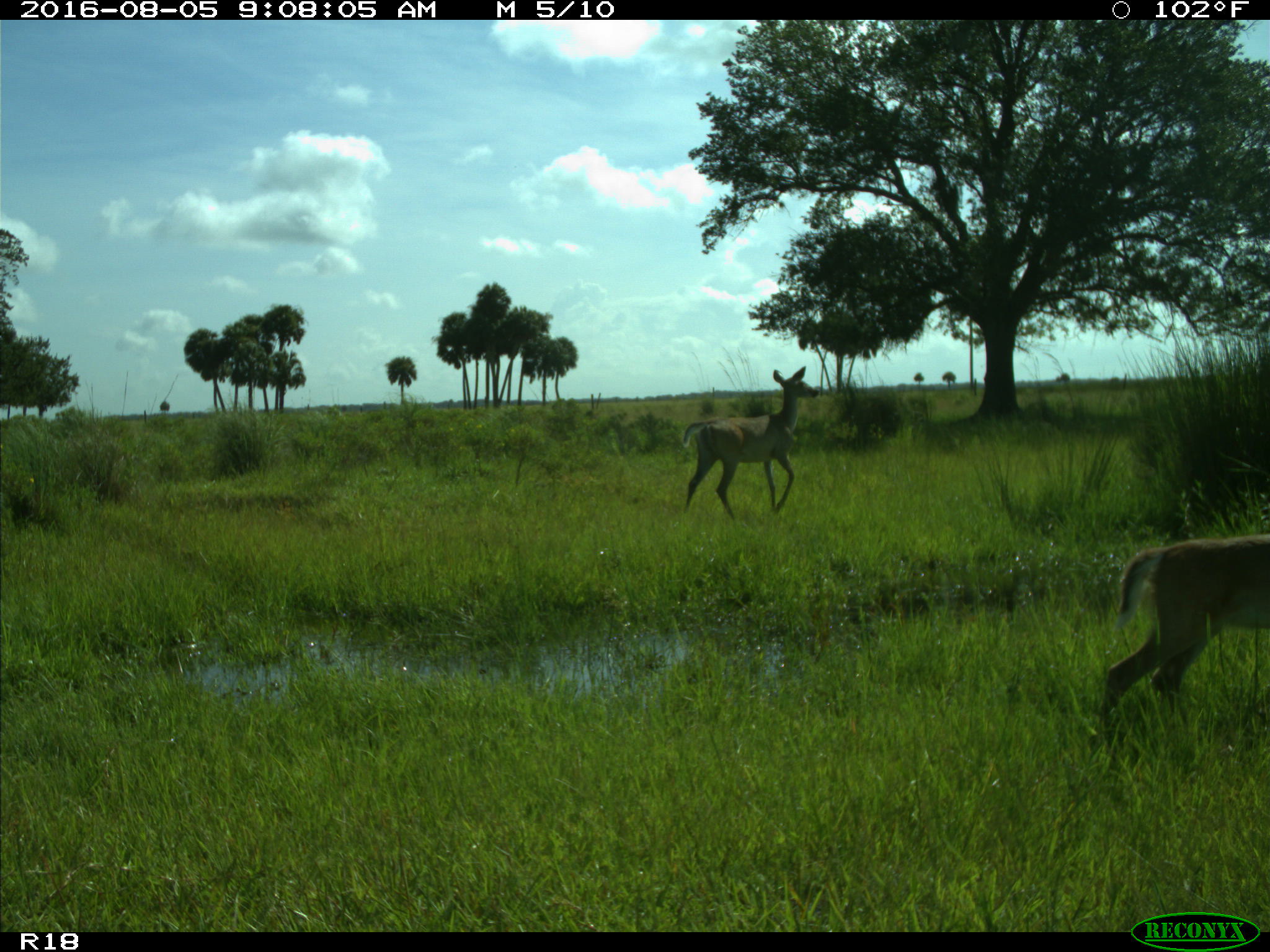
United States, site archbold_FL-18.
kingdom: Animalia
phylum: Chordata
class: Mammalia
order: Artiodactyla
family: Cervidae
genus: Odocoileus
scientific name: Odocoileus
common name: deer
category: unidentified deer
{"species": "unidentified deer (deer) (Odocoileus)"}